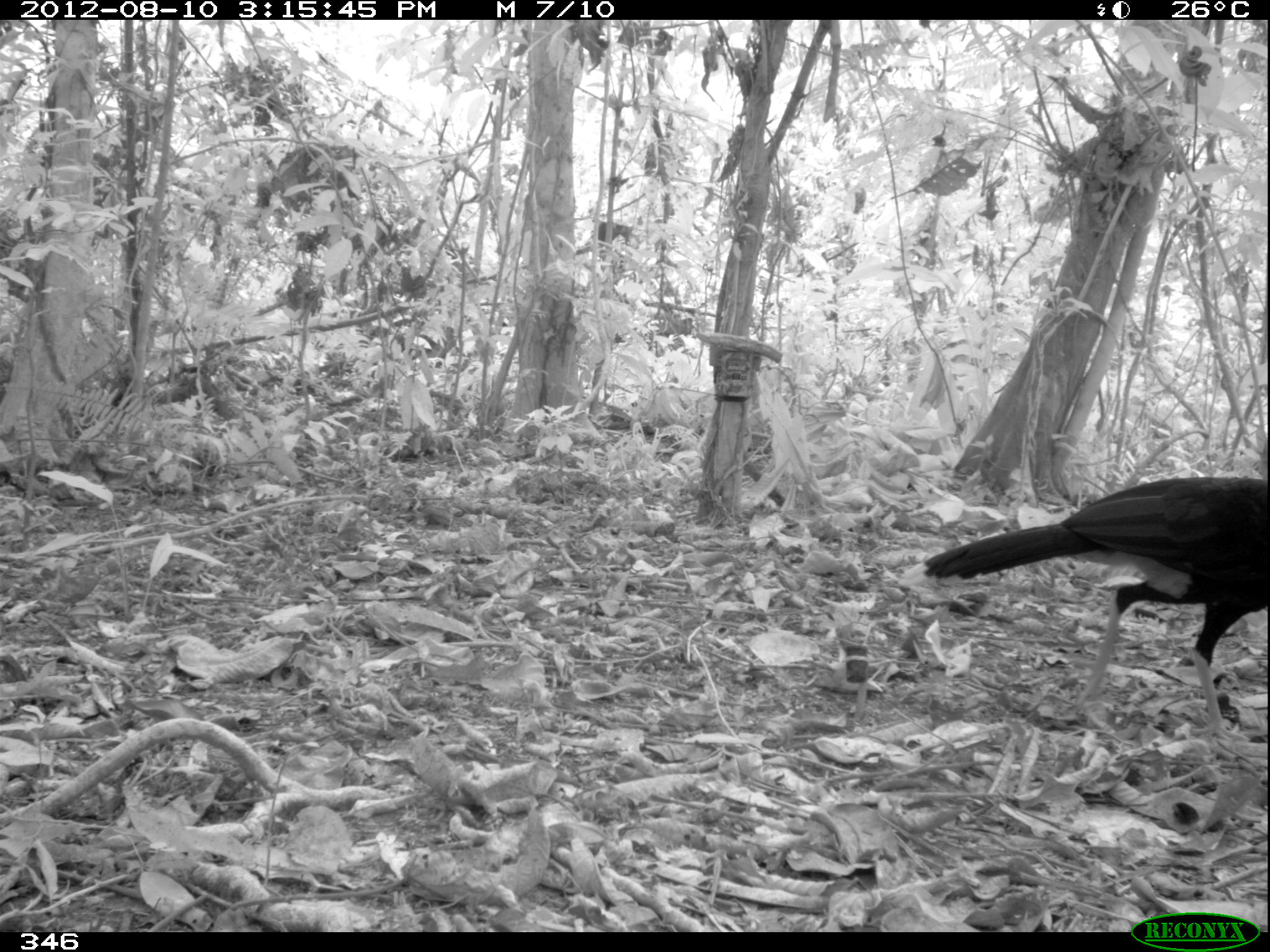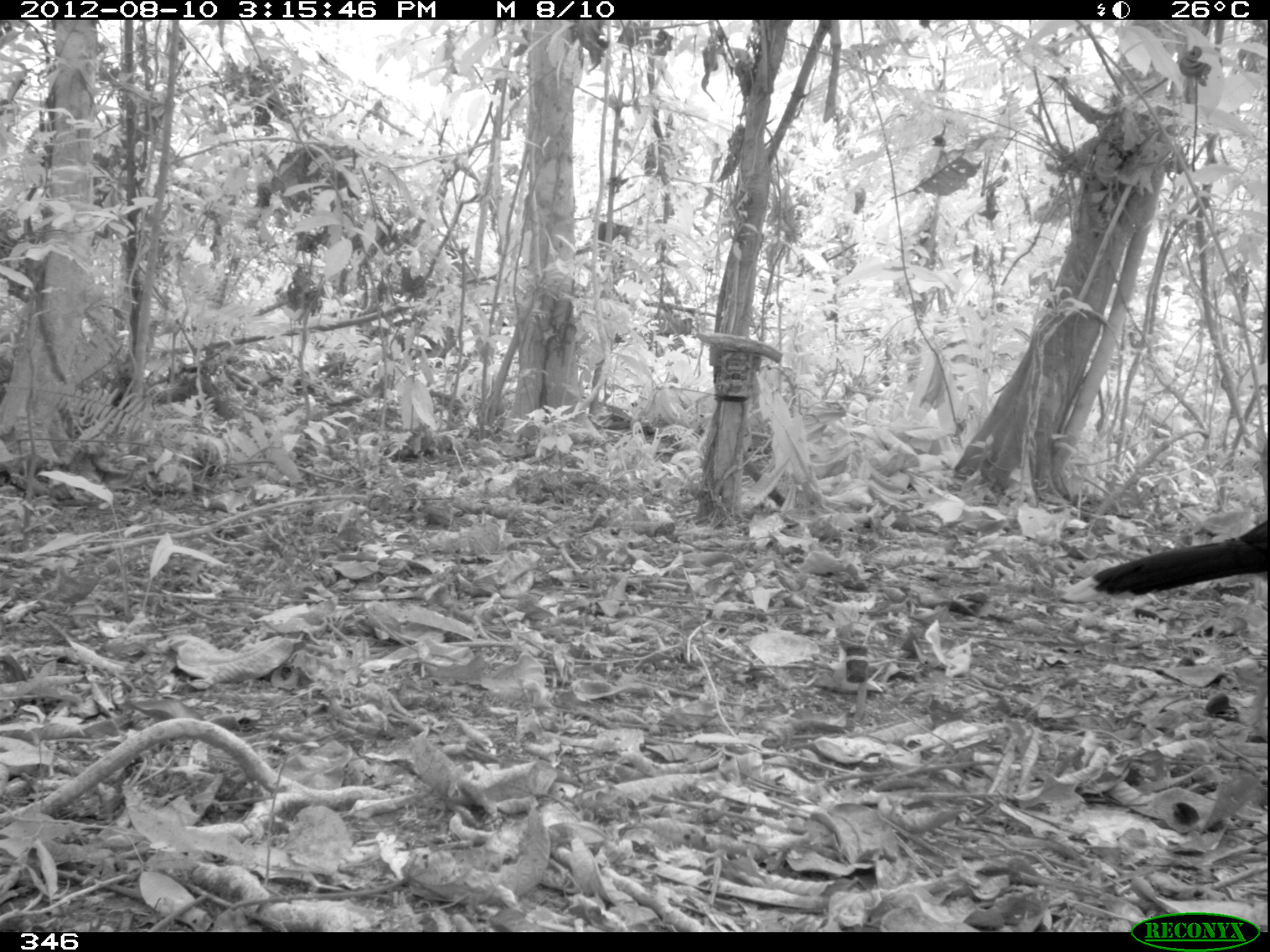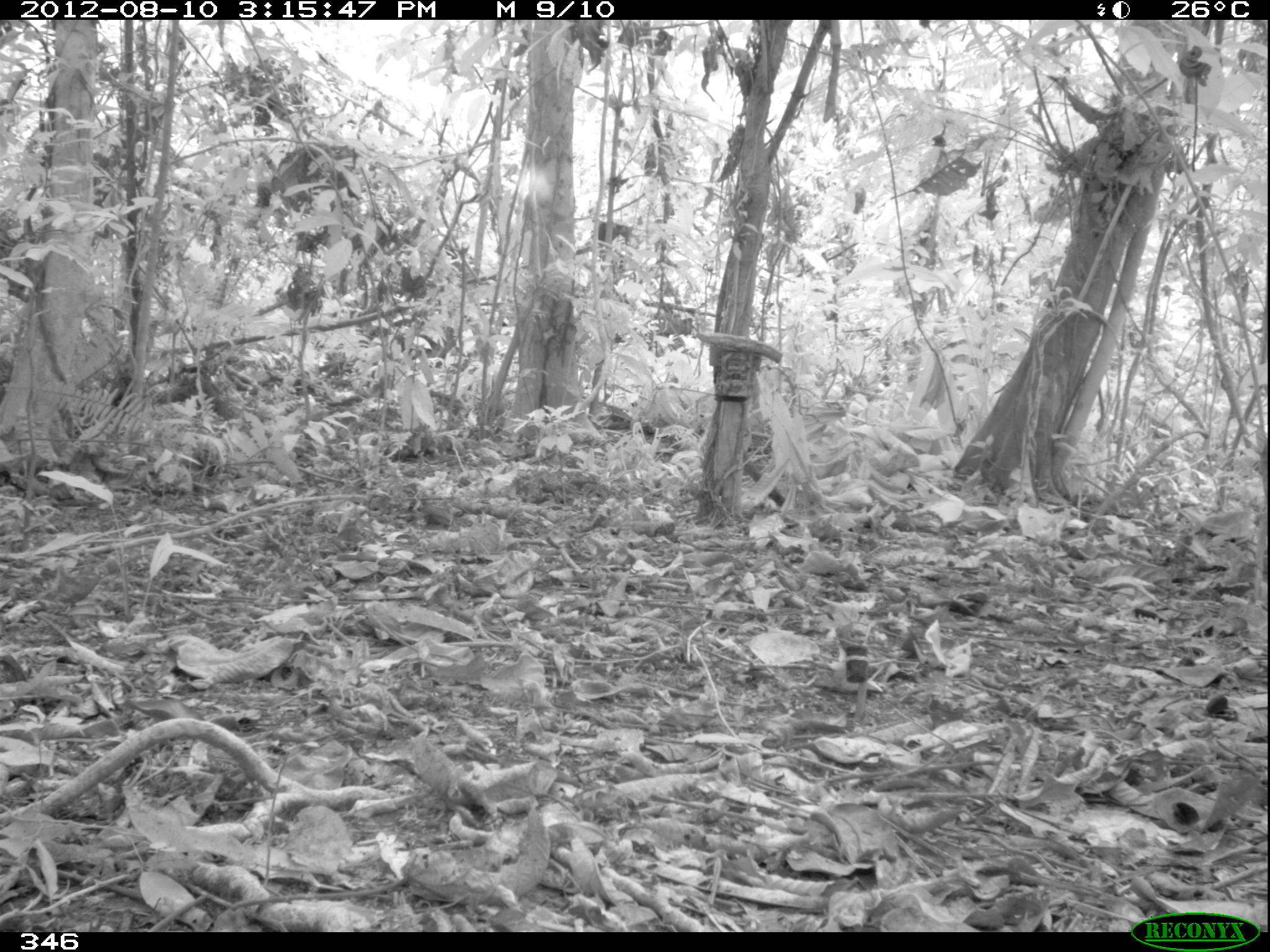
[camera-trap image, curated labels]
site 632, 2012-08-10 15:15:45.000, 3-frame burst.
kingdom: Animalia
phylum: Chordata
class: Aves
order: Galliformes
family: Cracidae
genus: Mitu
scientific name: Mitu tuberosum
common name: razor-billed curassow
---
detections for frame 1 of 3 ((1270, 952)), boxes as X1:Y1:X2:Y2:
mitu tuberosum: 894:473:1267:741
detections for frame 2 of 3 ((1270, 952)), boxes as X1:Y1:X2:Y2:
mitu tuberosum: 1062:516:1270:607